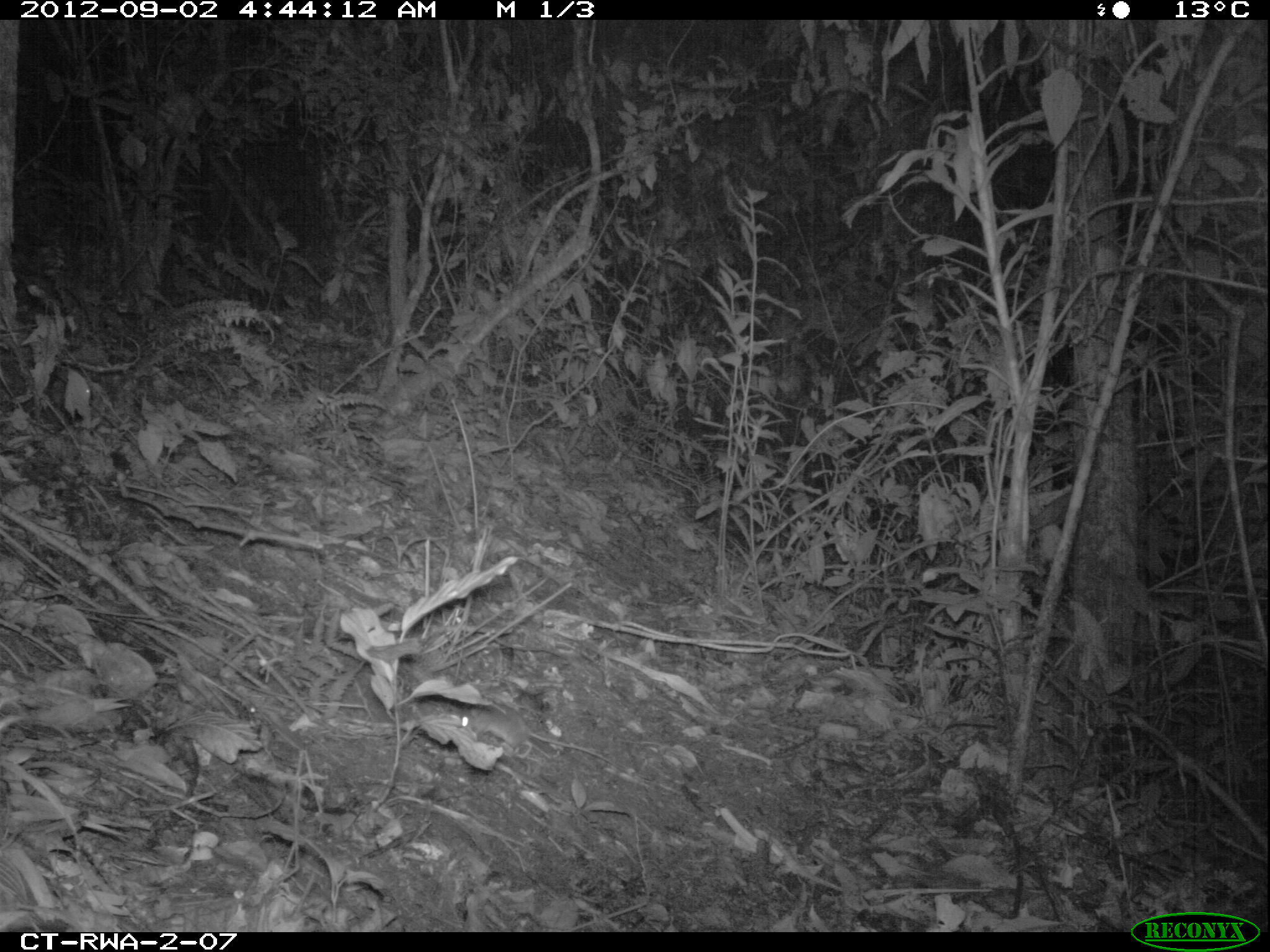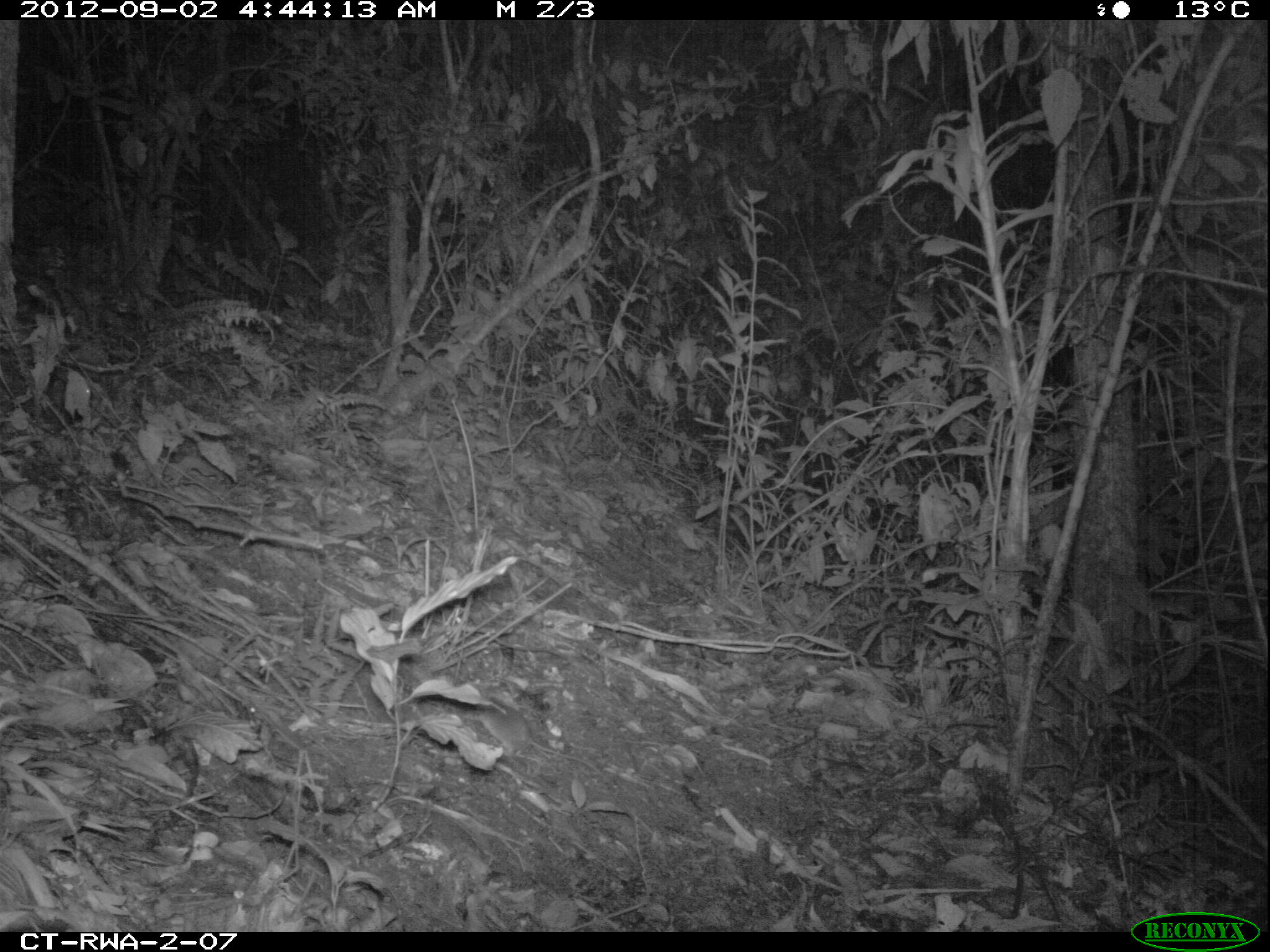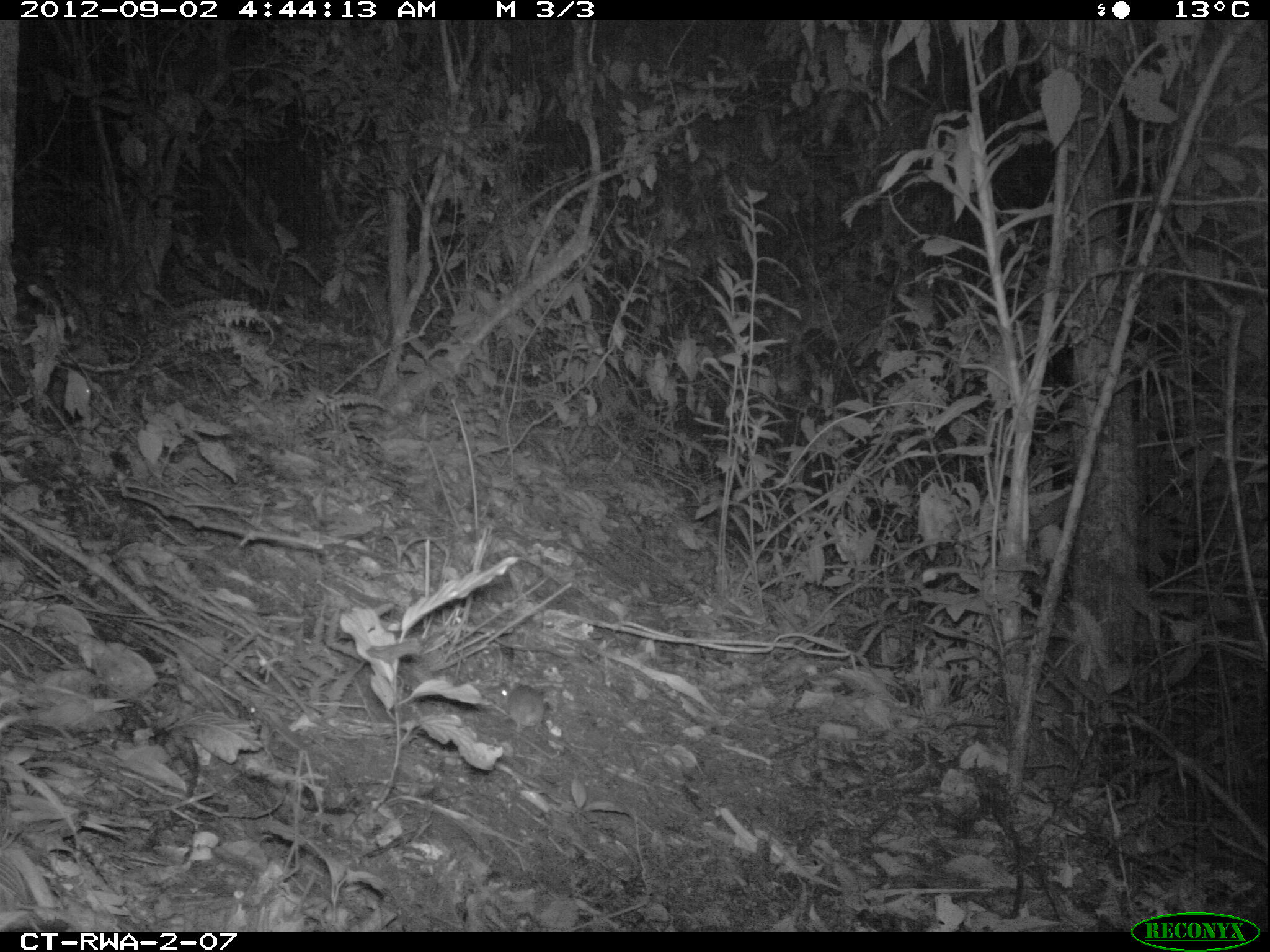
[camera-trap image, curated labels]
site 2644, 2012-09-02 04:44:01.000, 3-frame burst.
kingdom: Animalia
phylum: Chordata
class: Mammalia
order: Rodentia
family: Muridae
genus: Mus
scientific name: Mus minutoides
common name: tiny pygmy mouse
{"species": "Mus minutoides (tiny pygmy mouse)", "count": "1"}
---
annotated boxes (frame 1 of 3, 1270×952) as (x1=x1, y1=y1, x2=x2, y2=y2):
mus minutoides: (x1=453, y1=705, x2=633, y2=775)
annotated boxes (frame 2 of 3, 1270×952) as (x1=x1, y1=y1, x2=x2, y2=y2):
mus minutoides: (x1=476, y1=699, x2=602, y2=775)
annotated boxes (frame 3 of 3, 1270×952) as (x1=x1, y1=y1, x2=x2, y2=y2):
mus minutoides: (x1=487, y1=680, x2=595, y2=769)